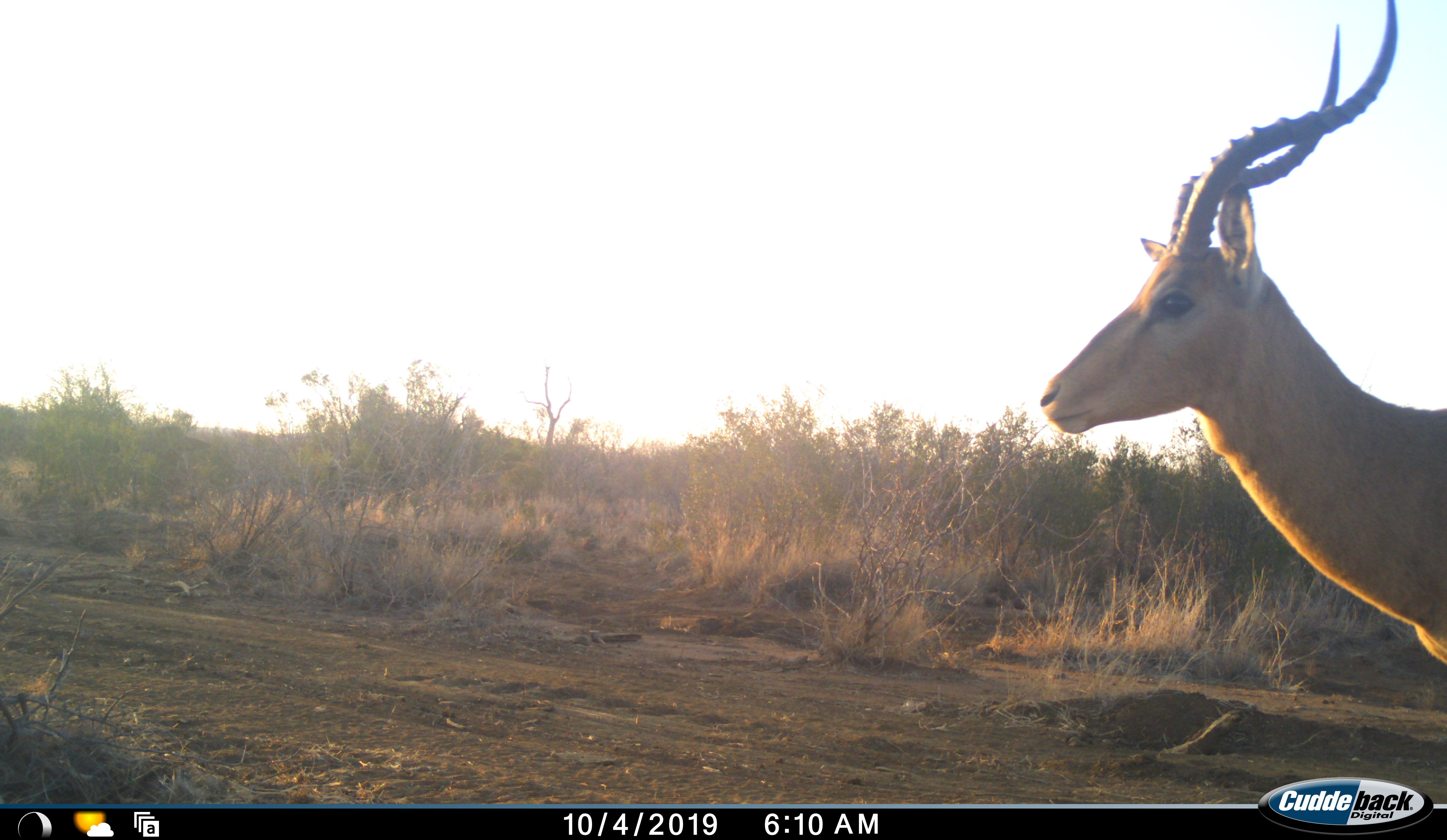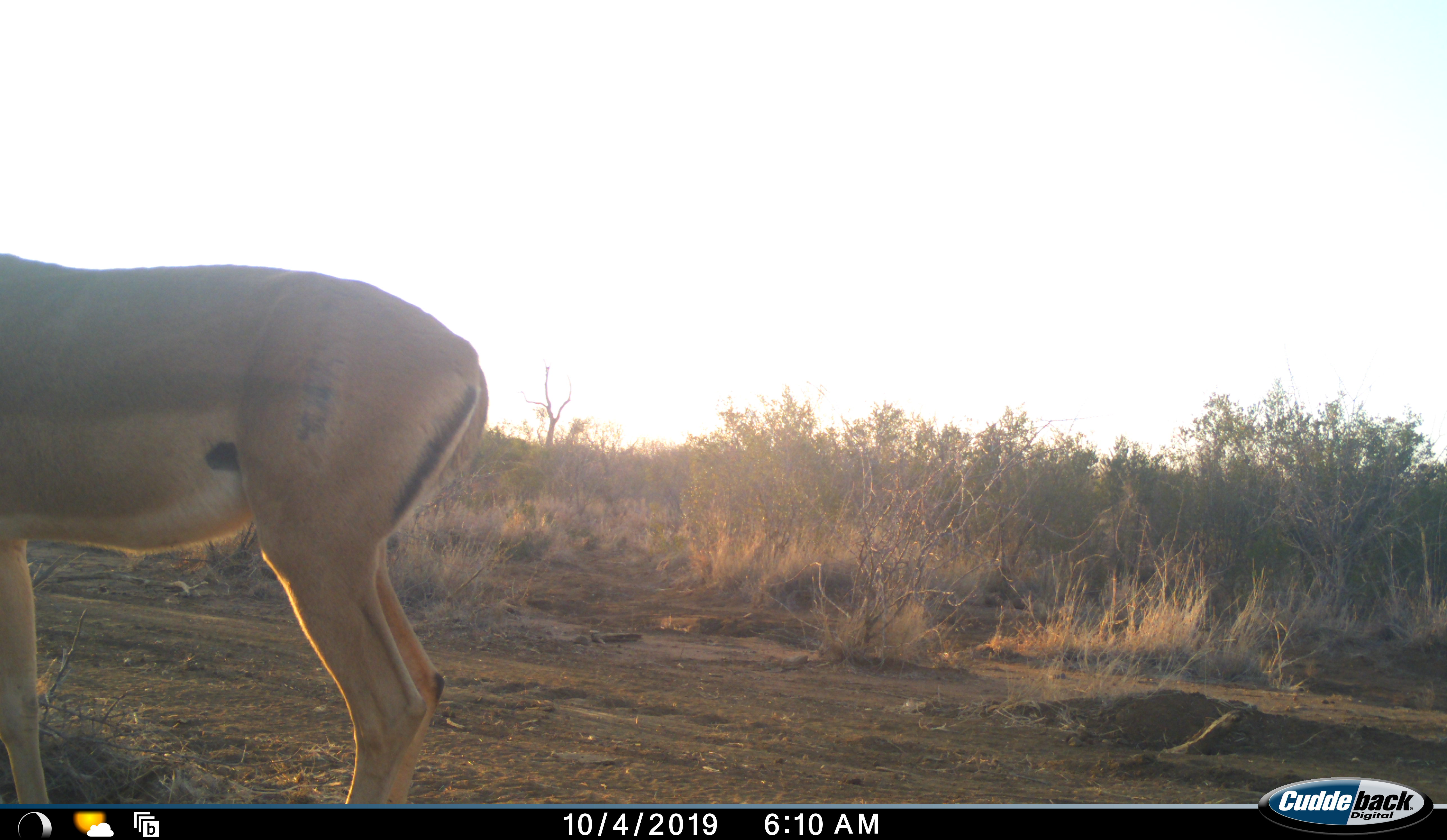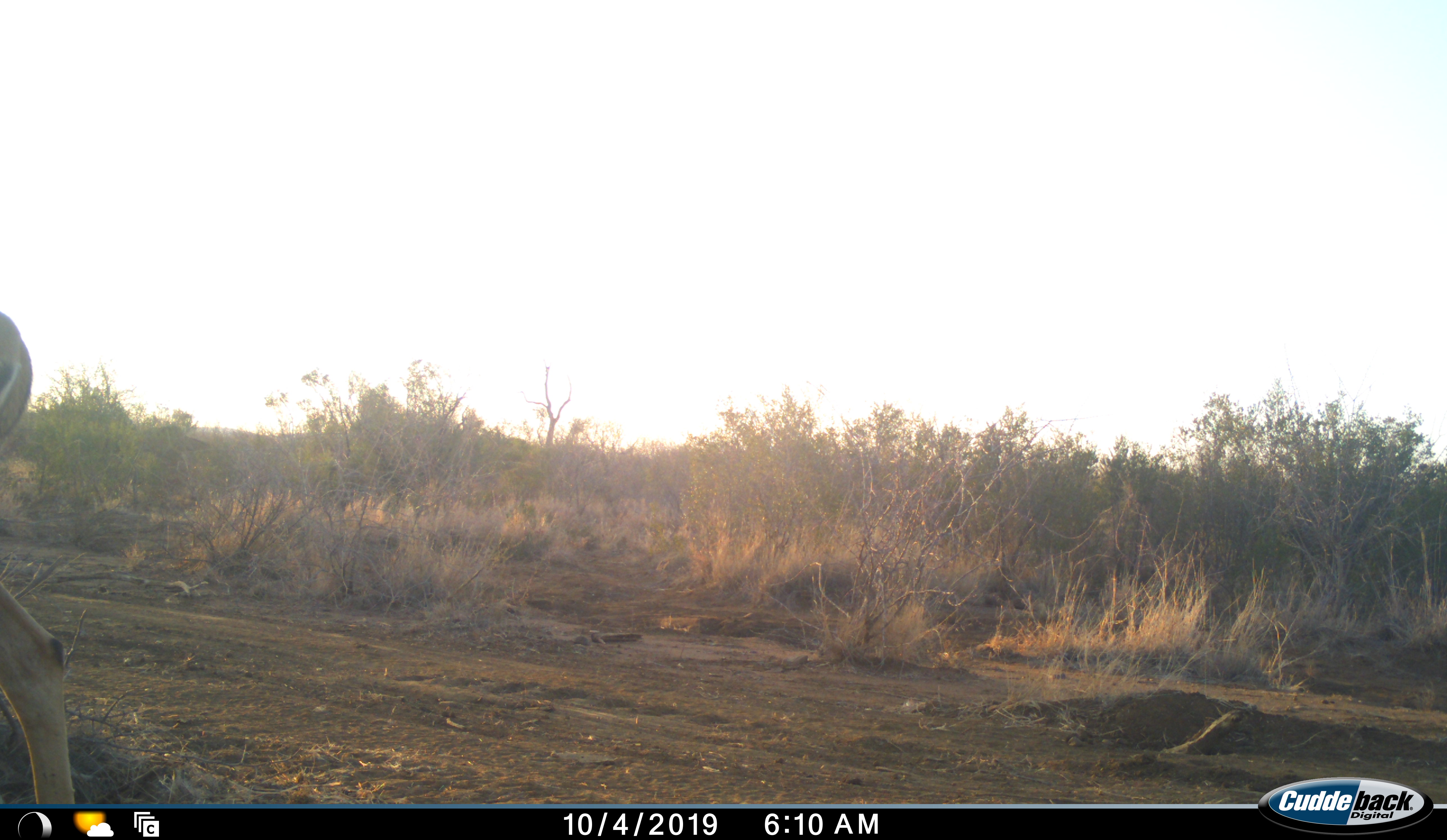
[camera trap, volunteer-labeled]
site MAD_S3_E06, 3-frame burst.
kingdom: Animalia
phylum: Chordata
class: Mammalia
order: Artiodactyla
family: Bovidae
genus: Aepyceros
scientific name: Aepyceros melampus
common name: impala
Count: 1.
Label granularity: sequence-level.